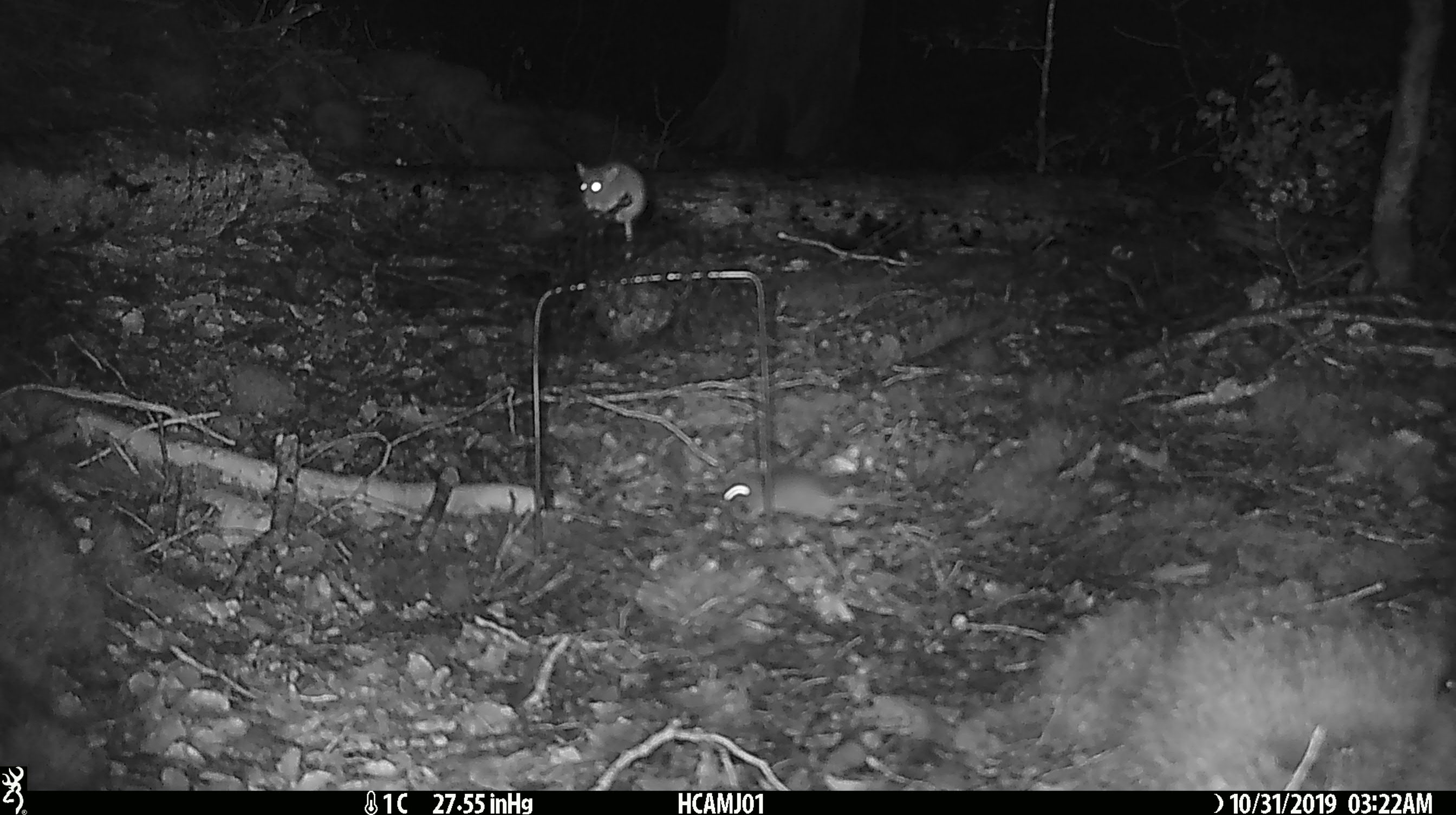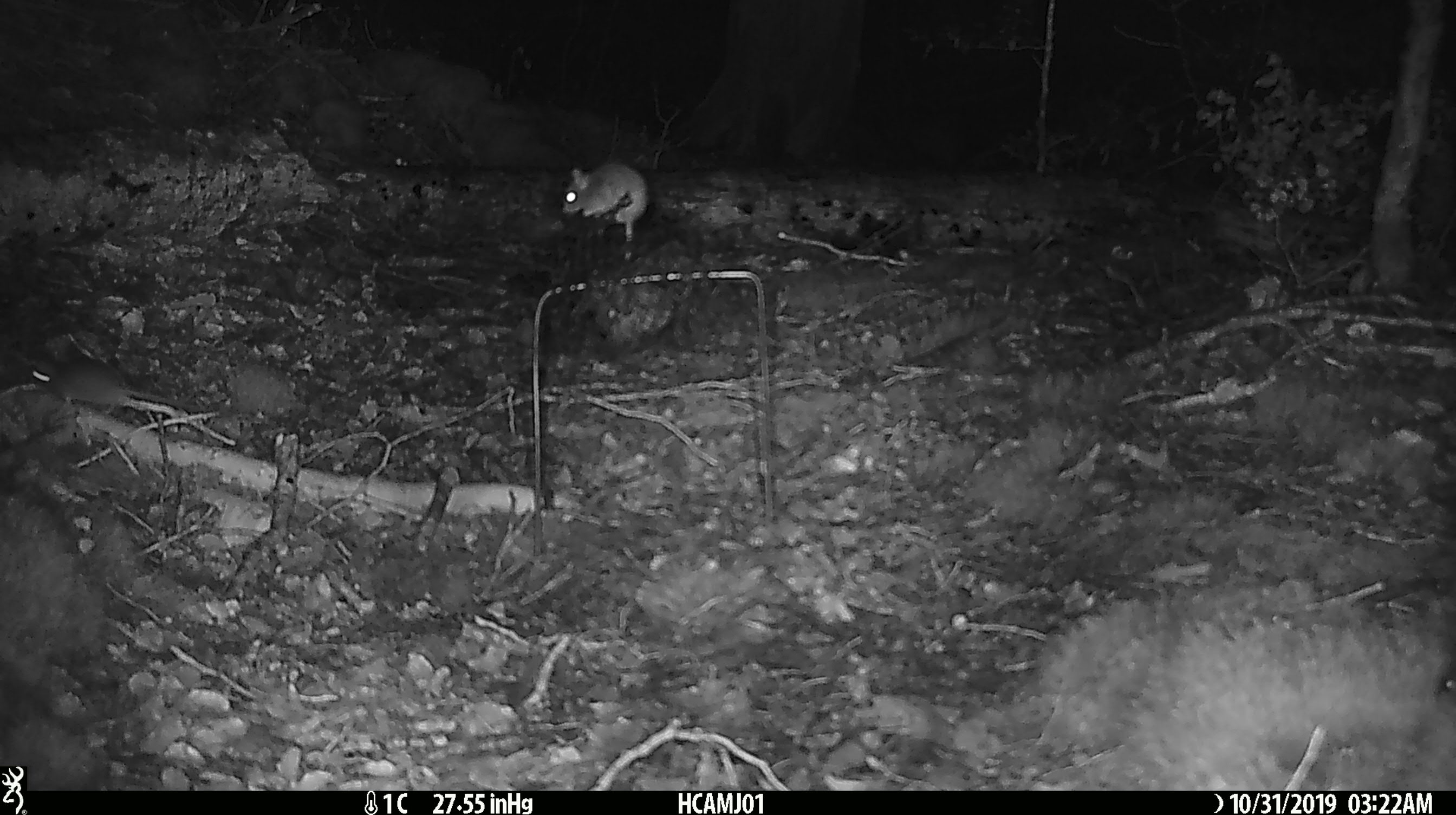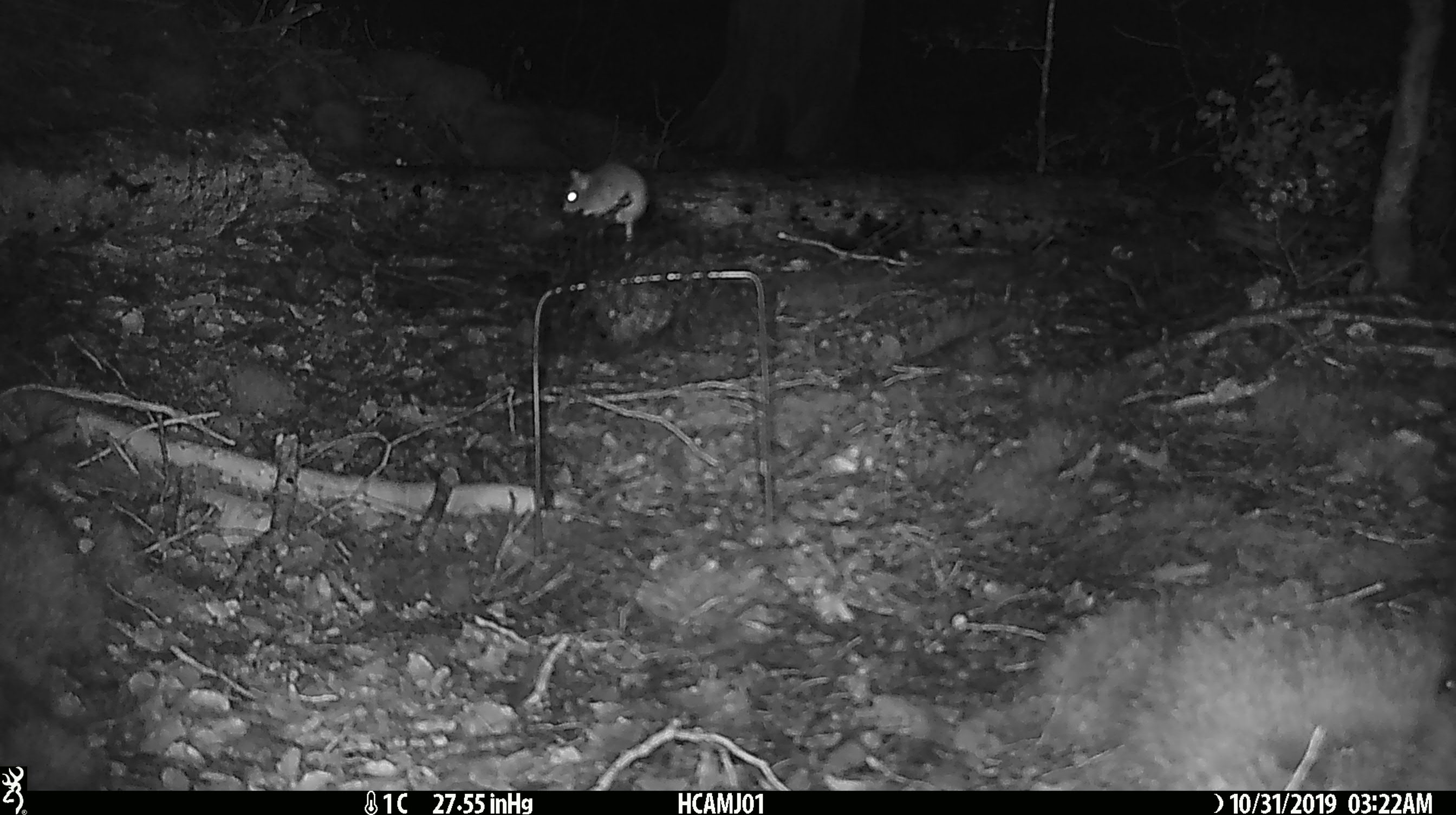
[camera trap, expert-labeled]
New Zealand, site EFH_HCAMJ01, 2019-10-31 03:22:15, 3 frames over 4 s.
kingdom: Animalia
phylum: Chordata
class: Mammalia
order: Rodentia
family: Muridae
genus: Mus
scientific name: Mus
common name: mouse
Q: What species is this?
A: Mouse (Mus).